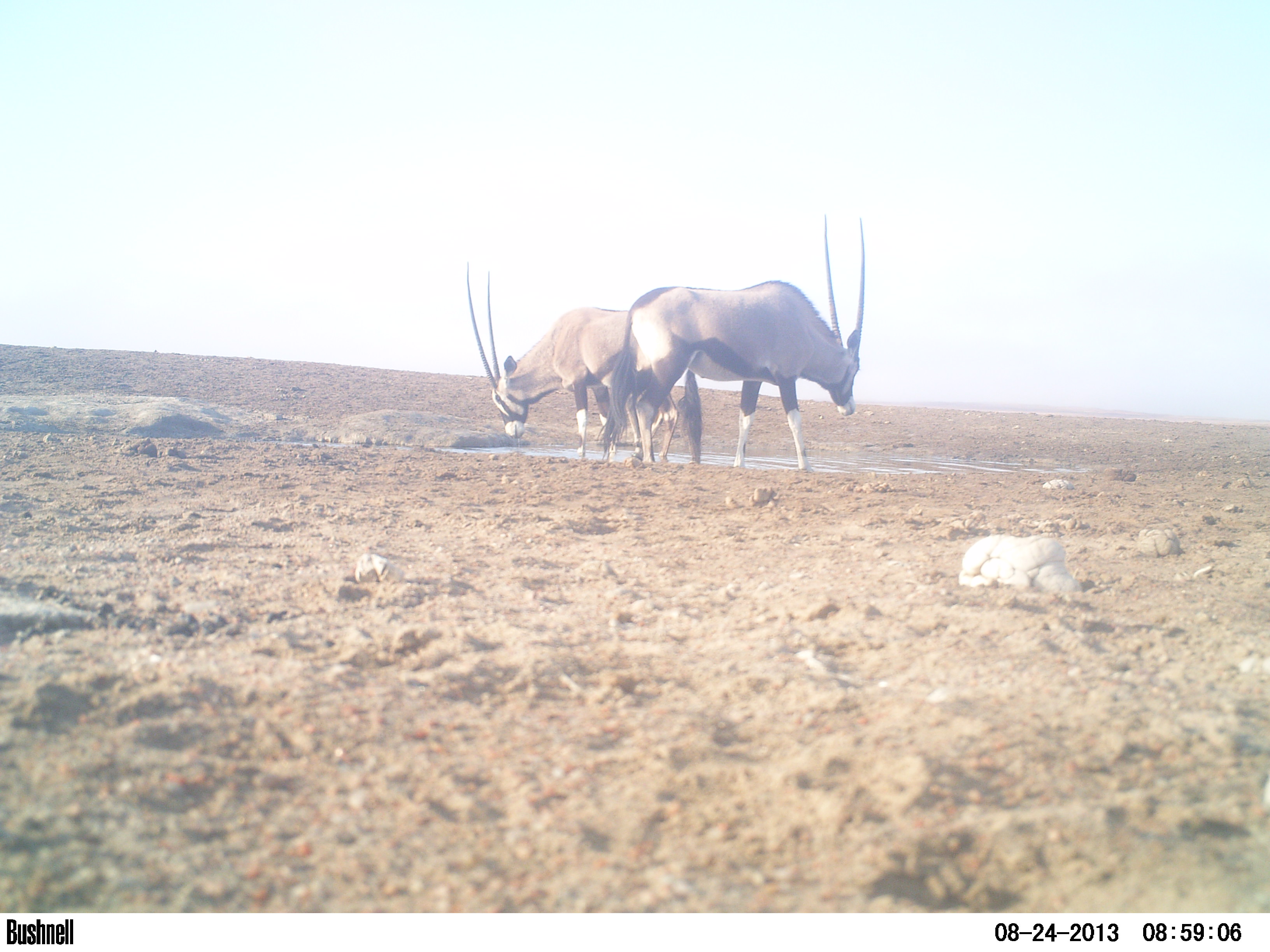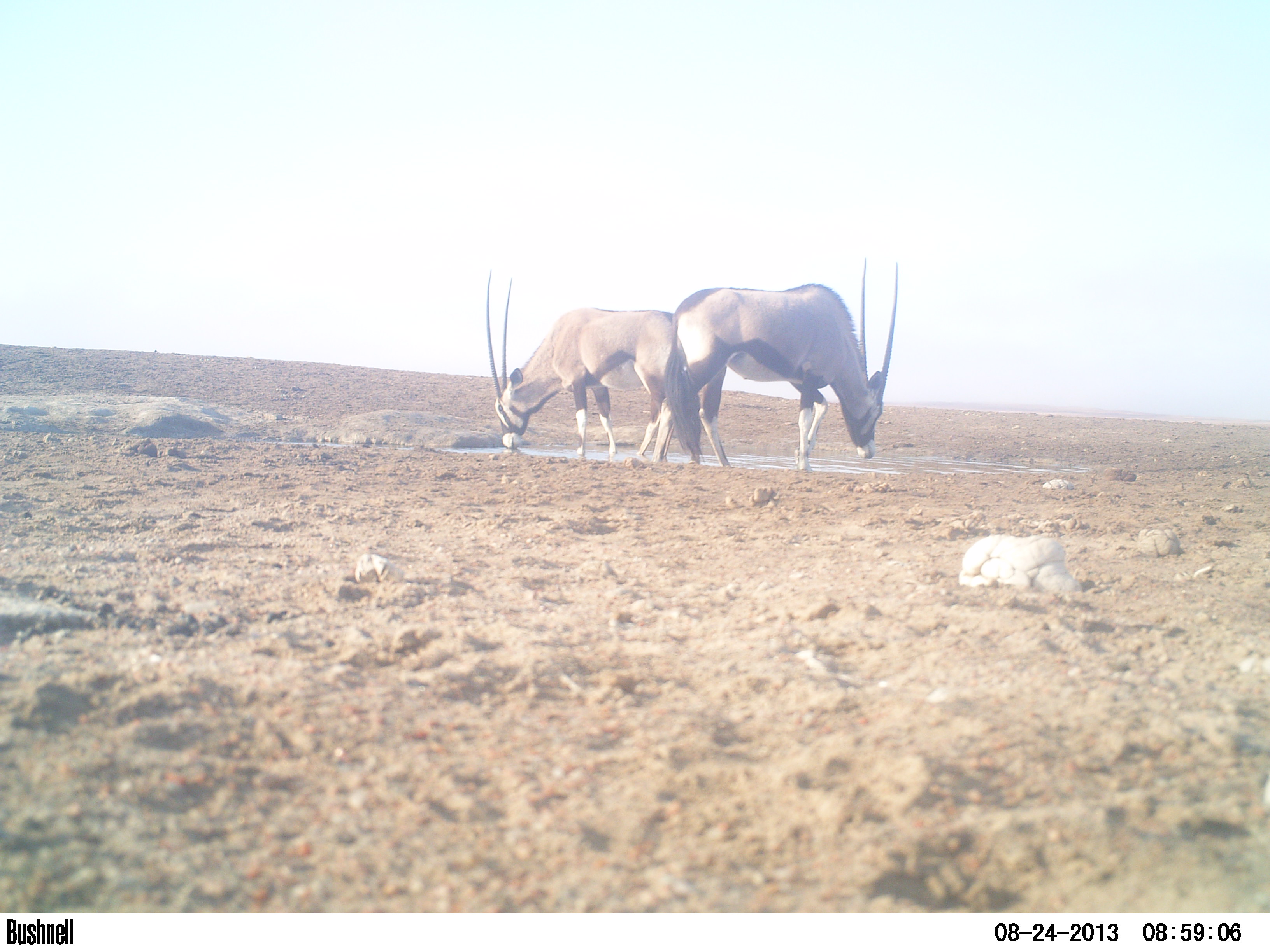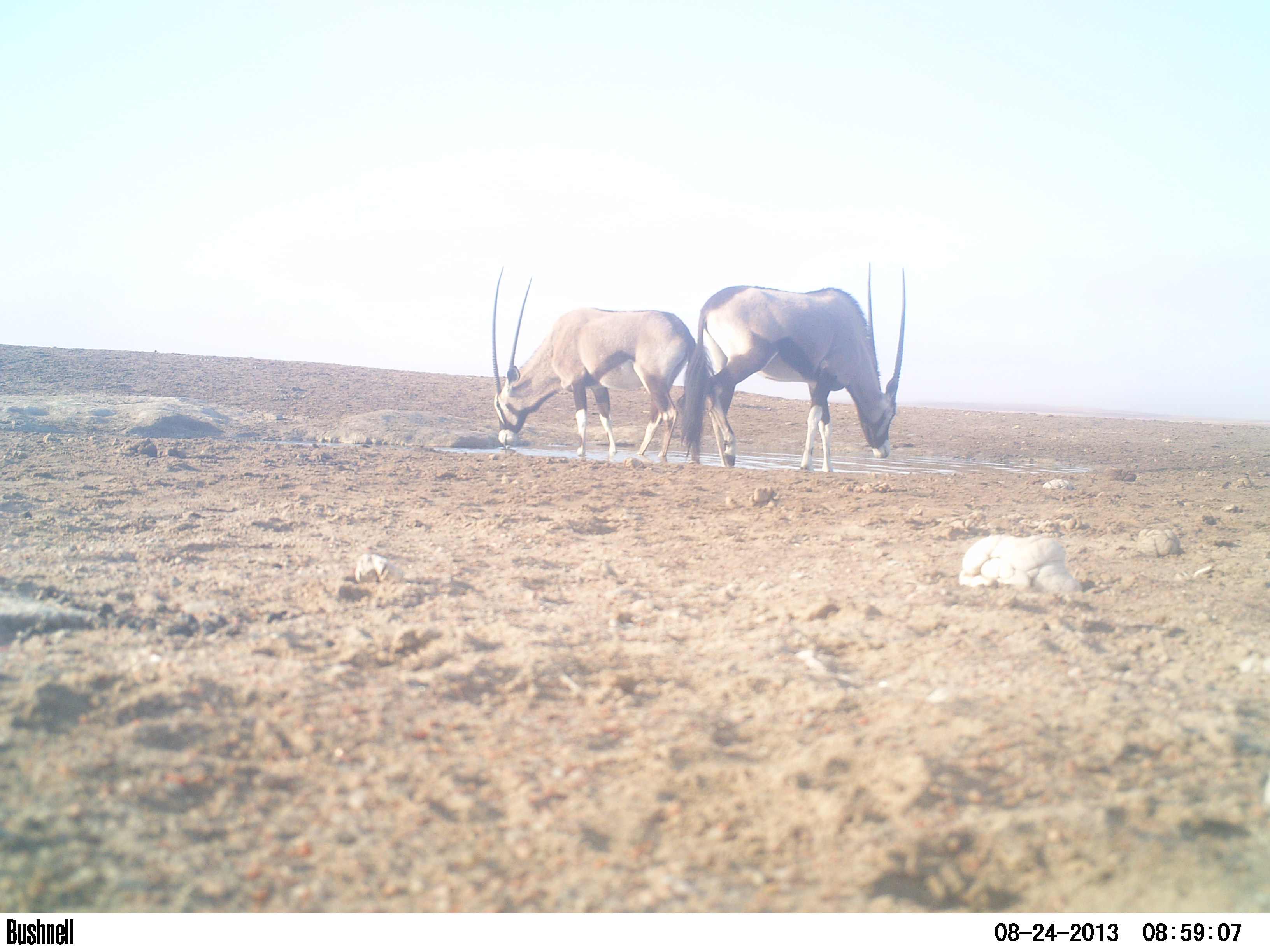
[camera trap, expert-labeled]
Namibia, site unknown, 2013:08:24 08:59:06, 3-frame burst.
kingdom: Animalia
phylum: Chordata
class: Mammalia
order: Artiodactyla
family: Bovidae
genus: Oryx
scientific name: Oryx gazella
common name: gemsbok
Oryx gazella (gemsbok).